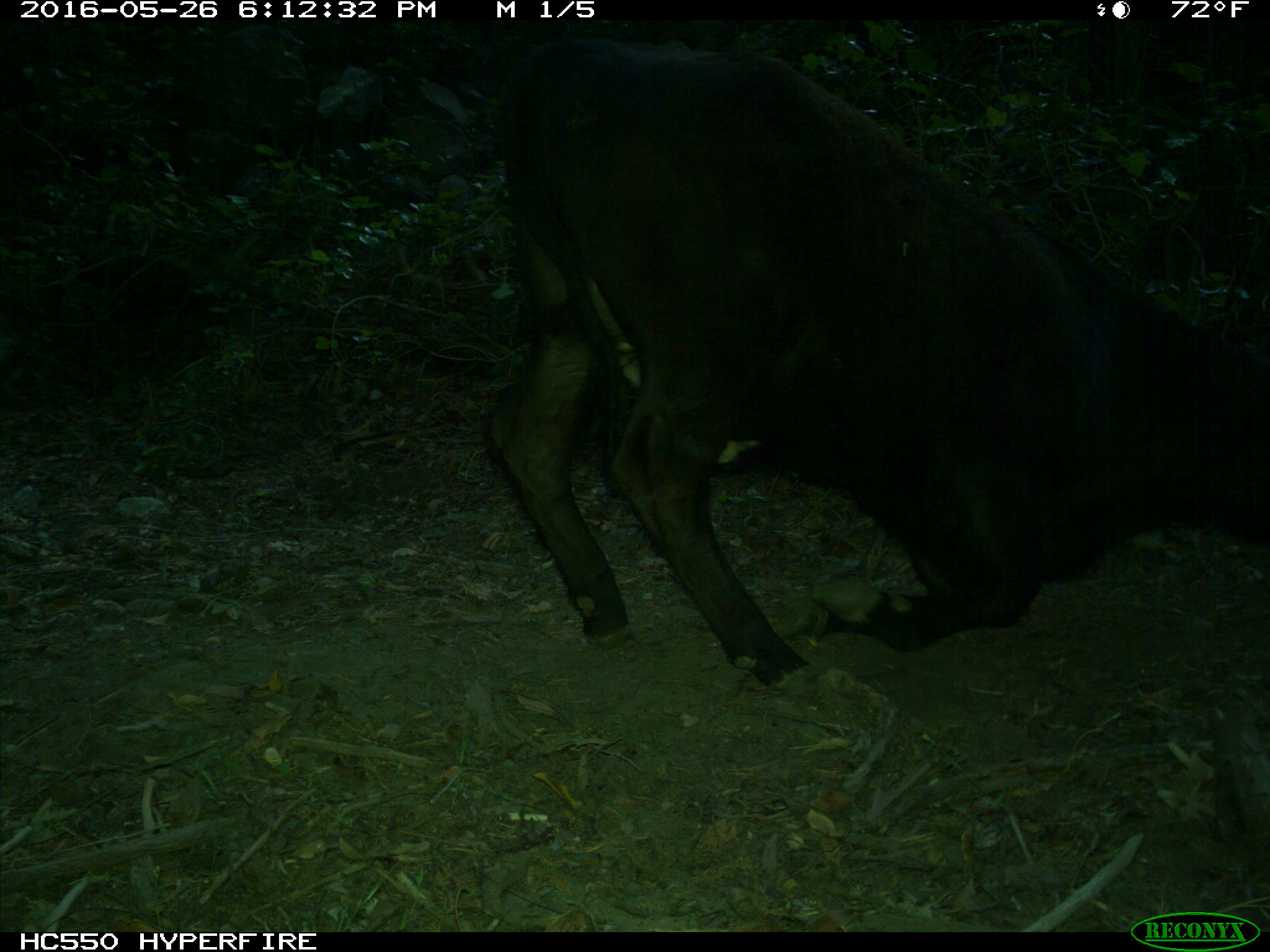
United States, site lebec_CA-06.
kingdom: Animalia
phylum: Chordata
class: Mammalia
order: Artiodactyla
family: Bovidae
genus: Bos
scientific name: Bos taurus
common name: domestic cow